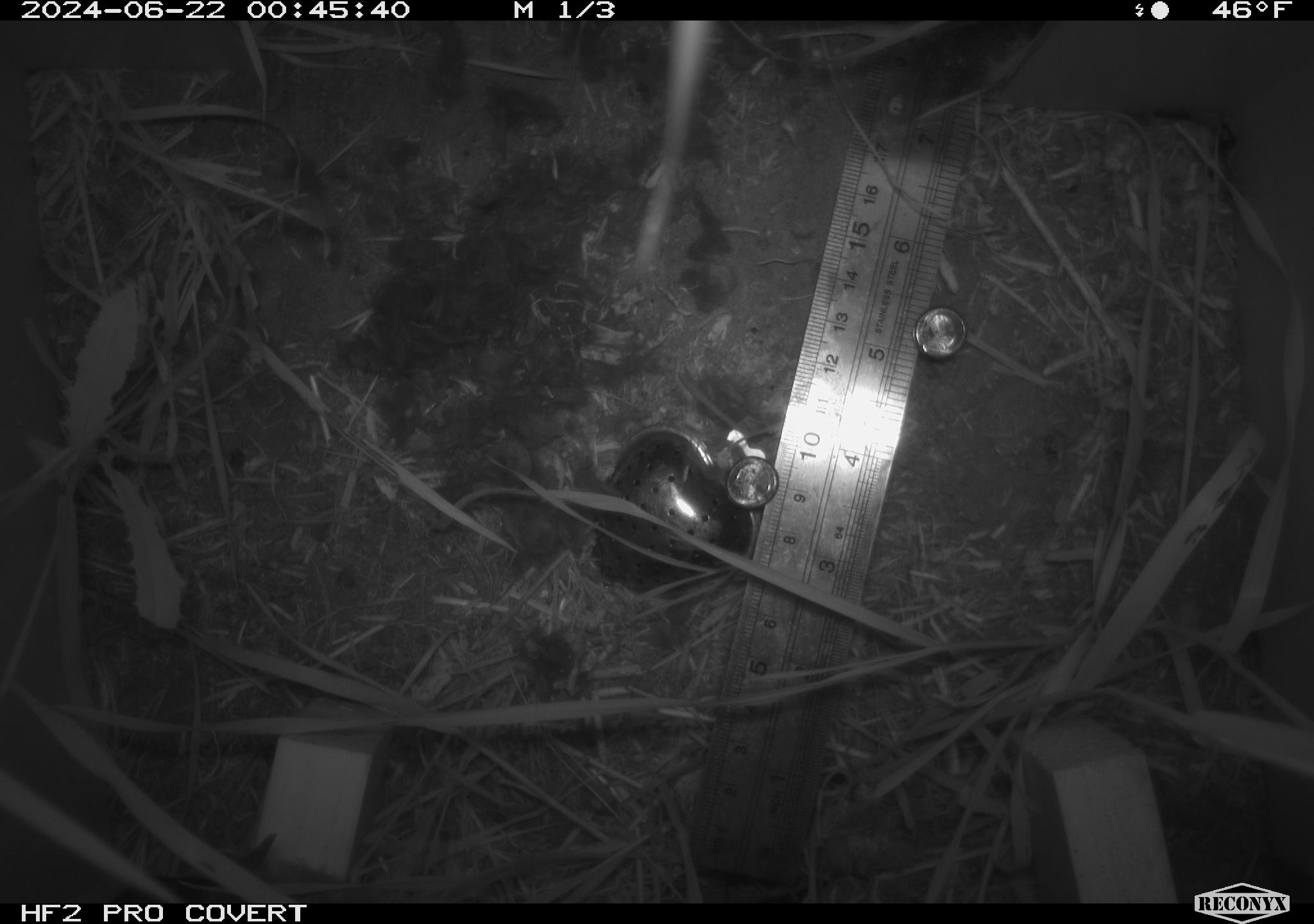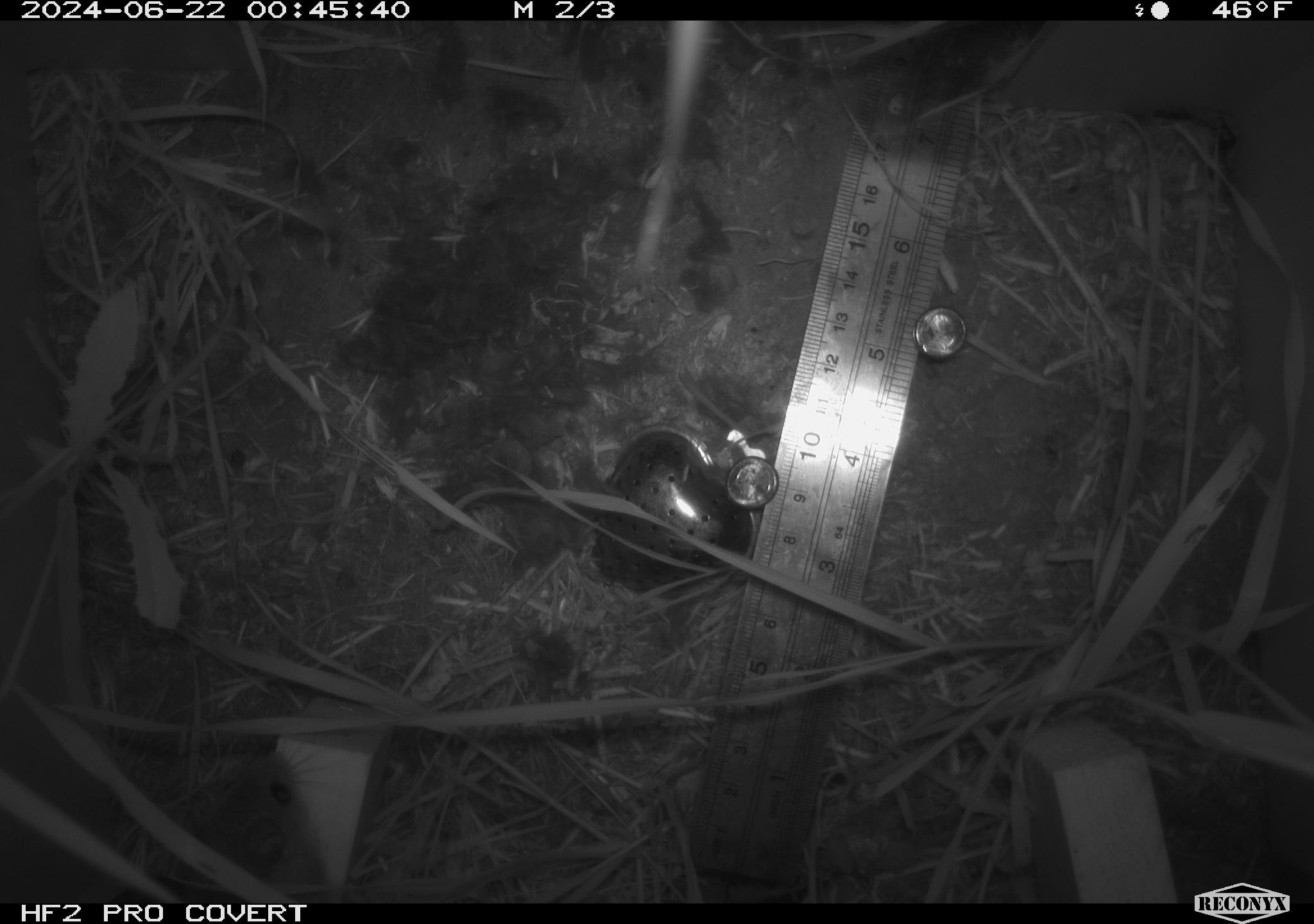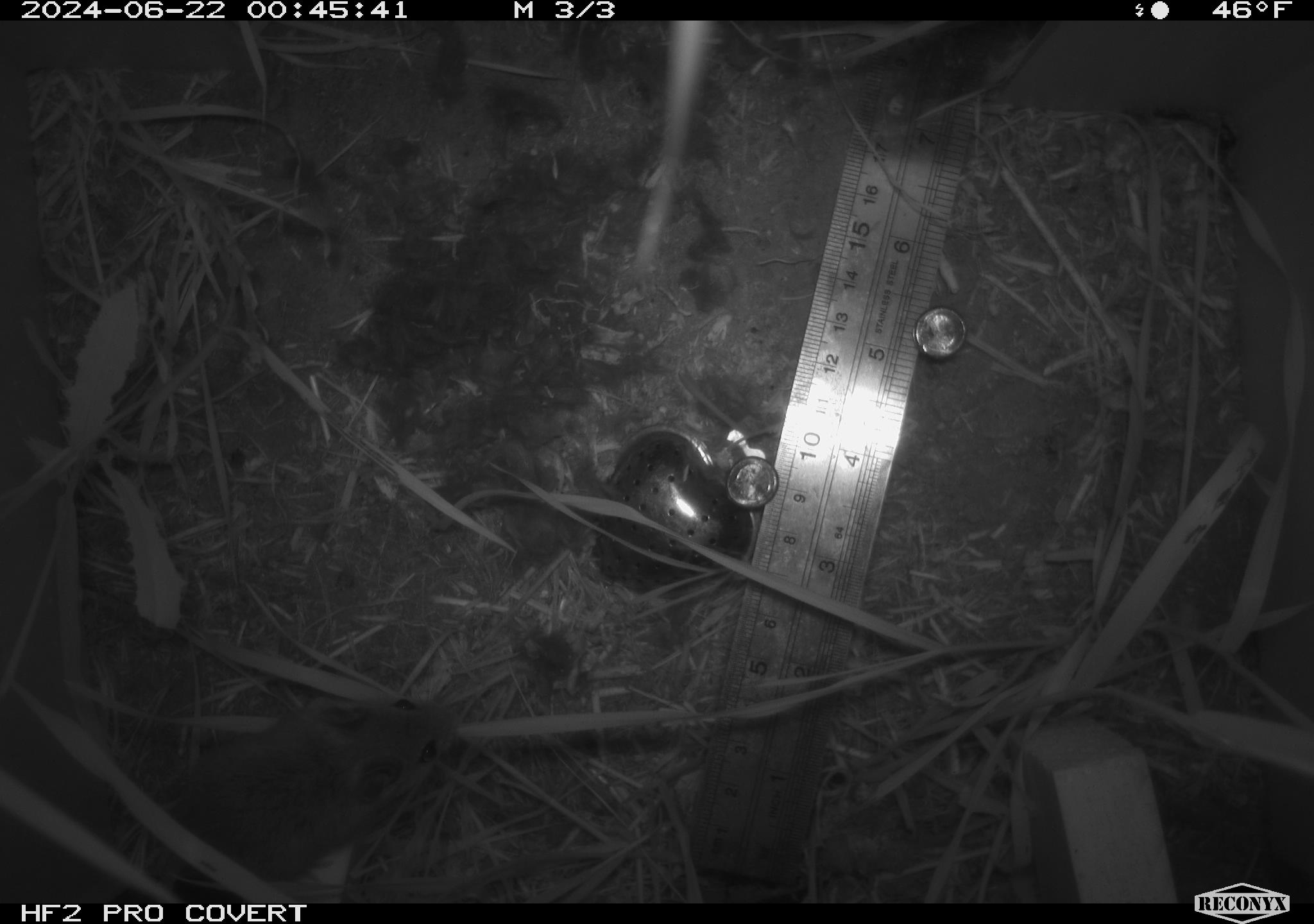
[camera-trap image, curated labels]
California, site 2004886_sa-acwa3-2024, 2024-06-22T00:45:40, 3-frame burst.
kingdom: Animalia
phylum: Chordata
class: Mammalia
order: Rodentia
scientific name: Rodentia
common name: mouse species